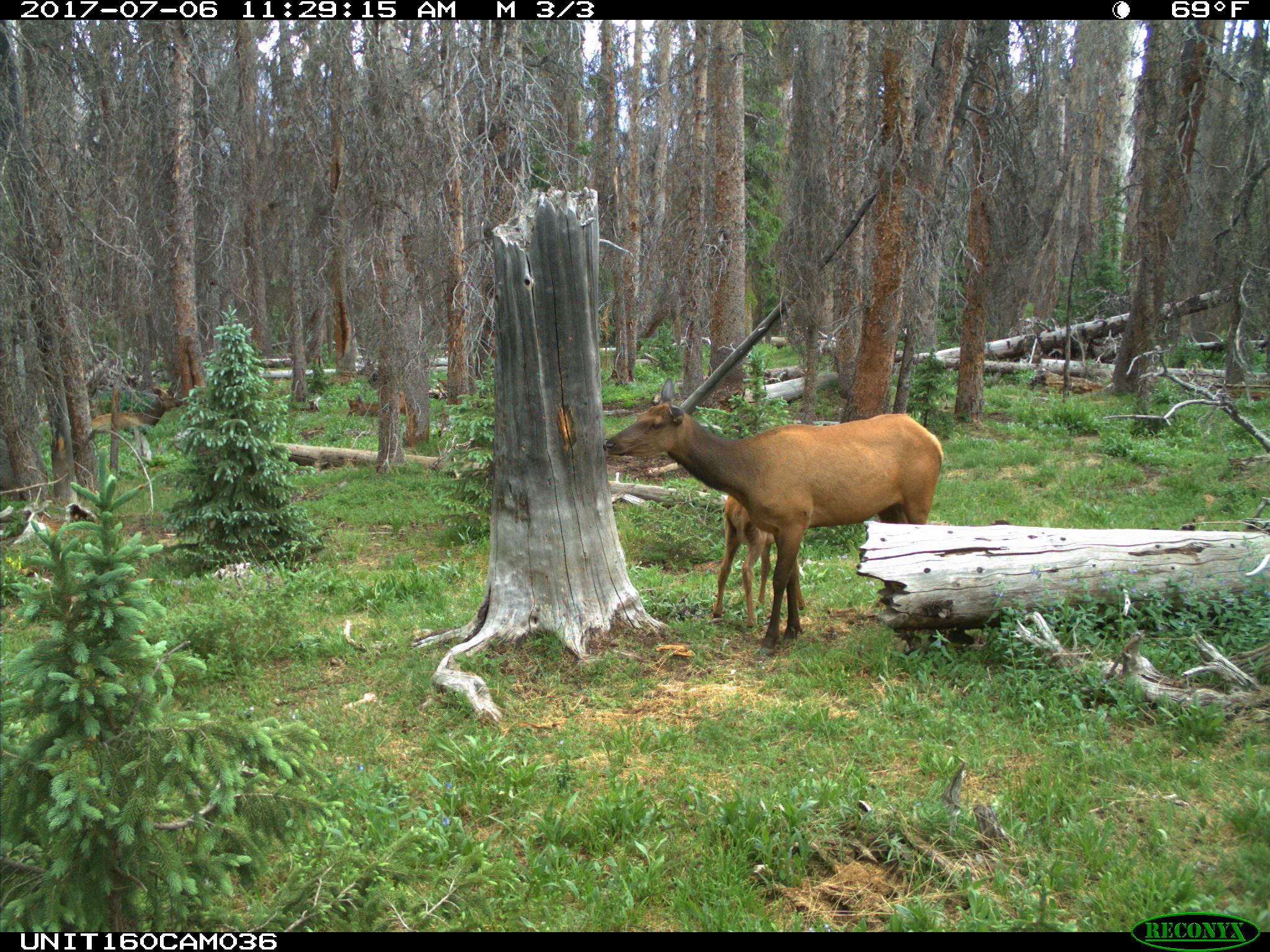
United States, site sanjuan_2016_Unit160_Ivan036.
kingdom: Animalia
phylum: Chordata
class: Mammalia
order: Artiodactyla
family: Cervidae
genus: Cervus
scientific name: Cervus elaphus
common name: red deer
Cervus elaphus (red deer).